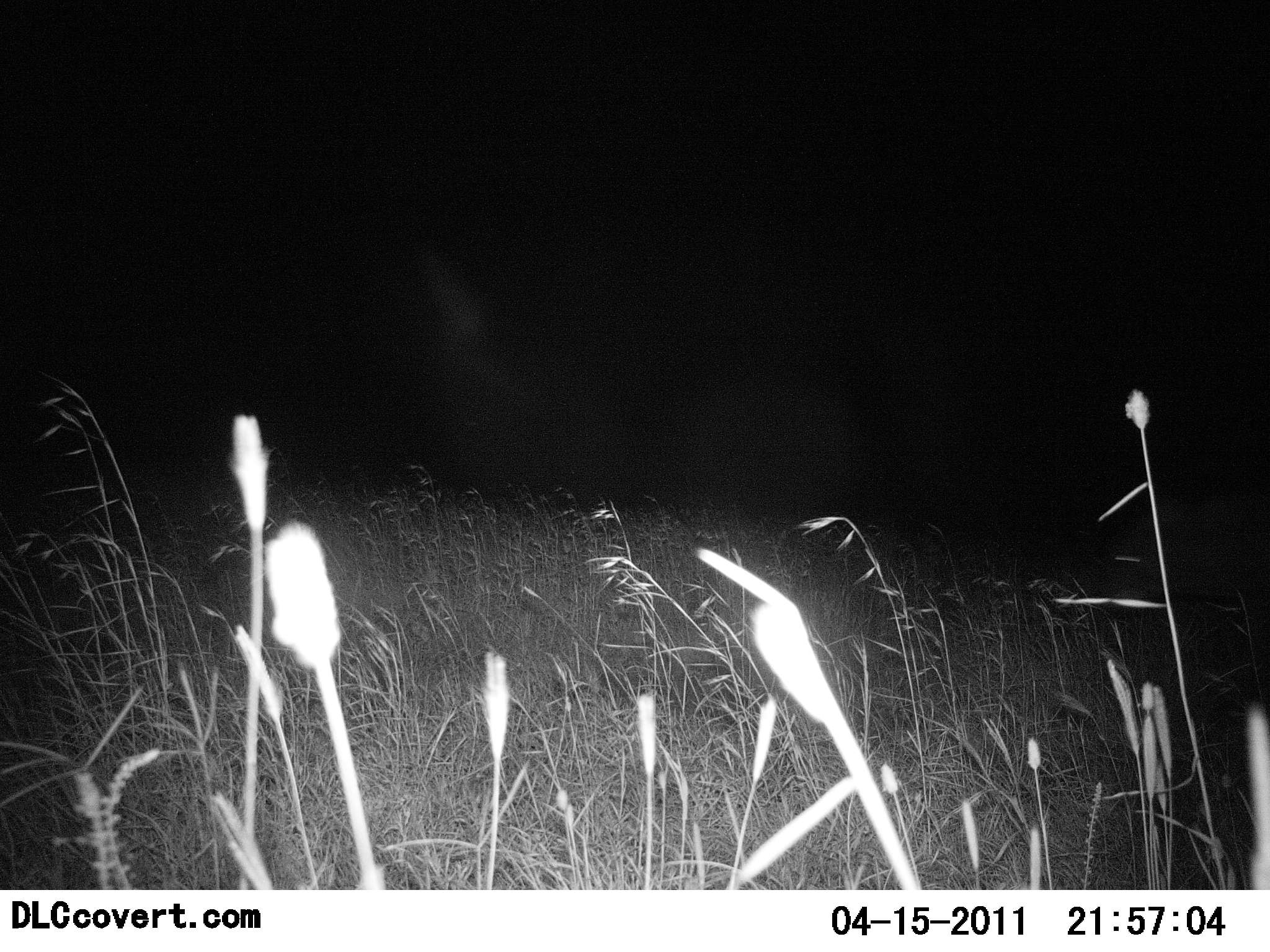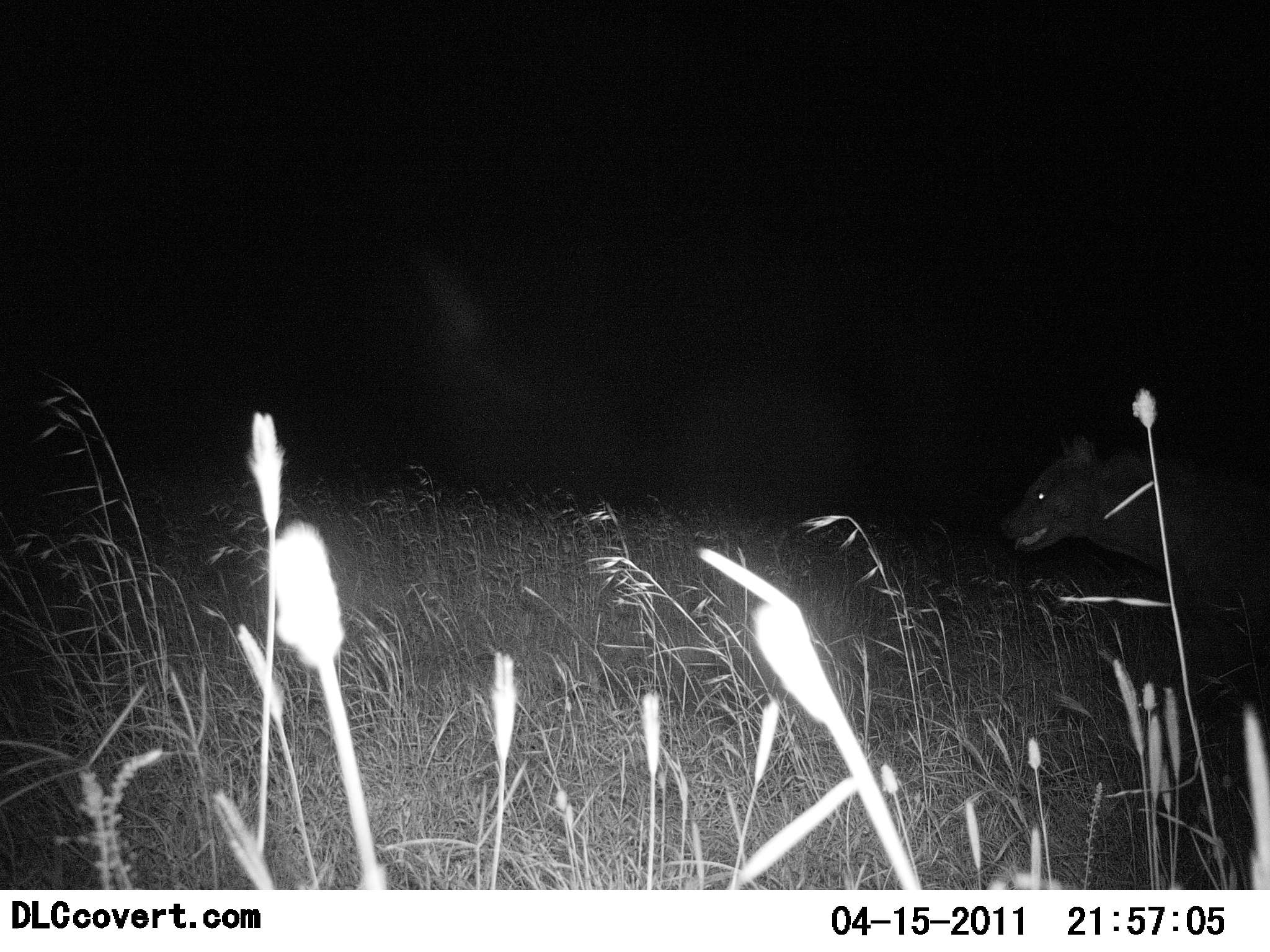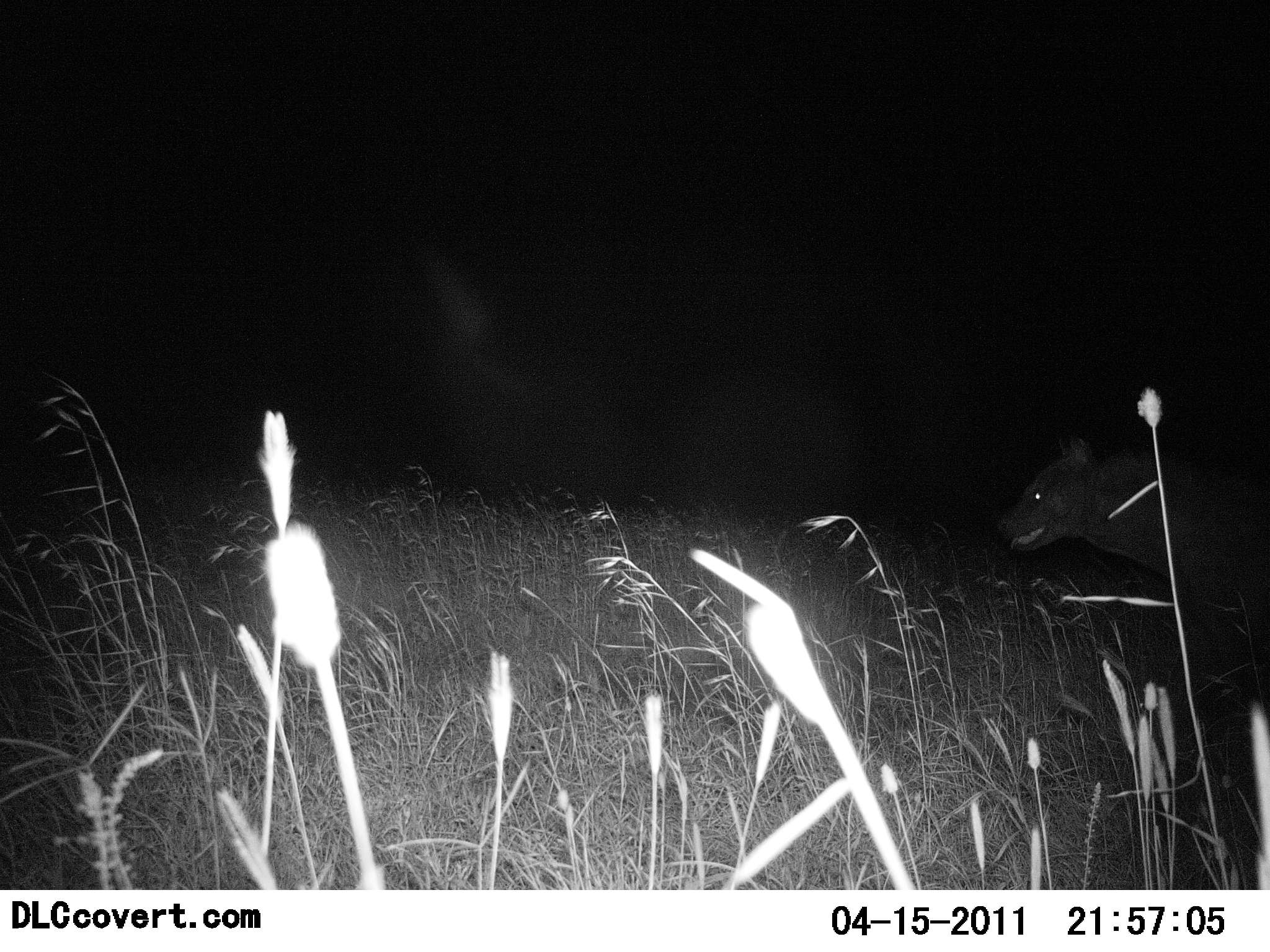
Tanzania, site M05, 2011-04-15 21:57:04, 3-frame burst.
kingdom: Animalia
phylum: Chordata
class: Mammalia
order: Carnivora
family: Hyaenidae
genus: Crocuta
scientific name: Crocuta crocuta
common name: spotted hyena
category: hyenaspotted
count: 1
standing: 27%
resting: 0%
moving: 87%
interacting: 0%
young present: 0%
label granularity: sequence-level